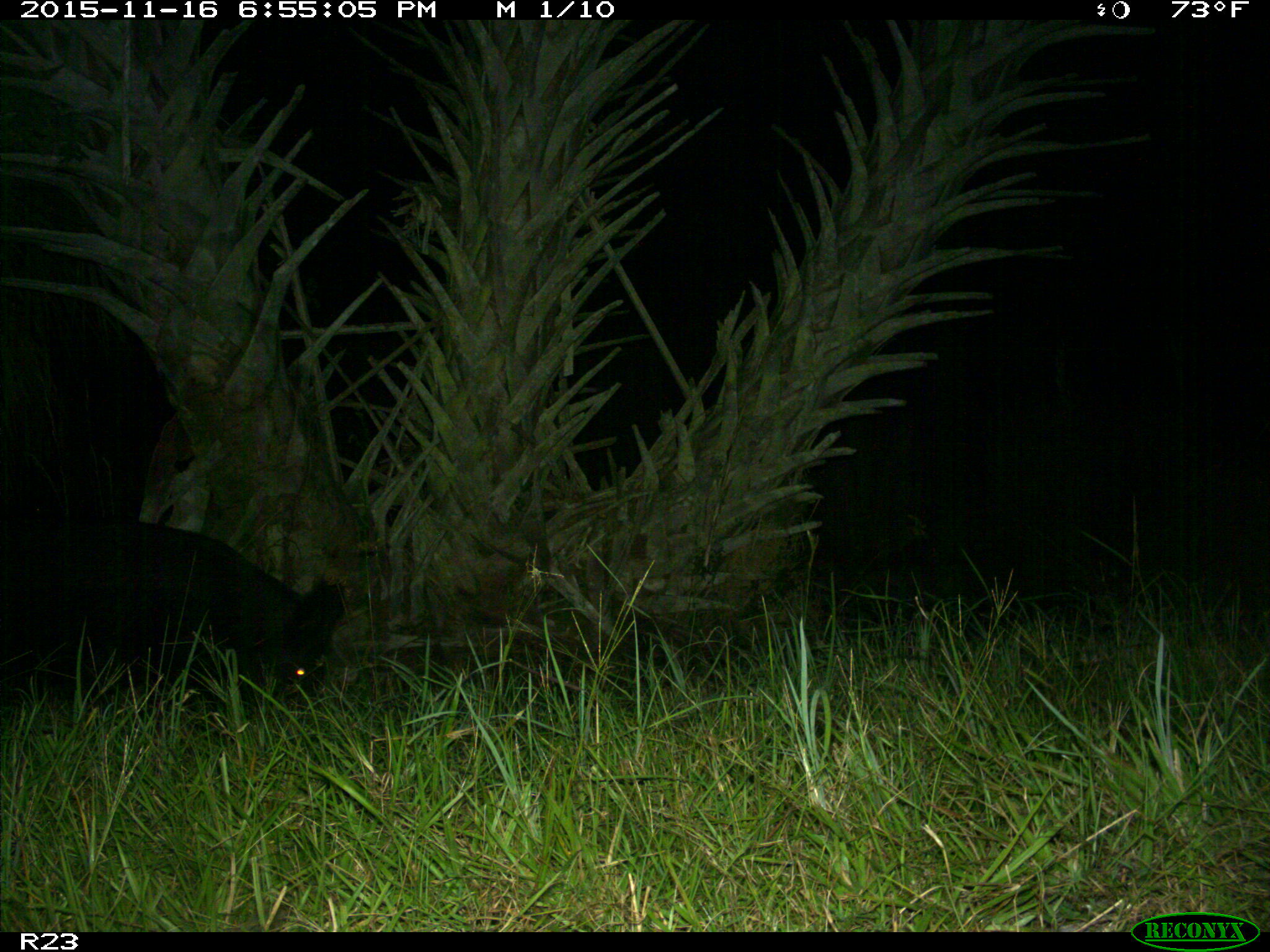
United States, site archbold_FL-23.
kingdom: Animalia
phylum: Chordata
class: Mammalia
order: Artiodactyla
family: Suidae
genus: Sus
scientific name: Sus scrofa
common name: wild boar